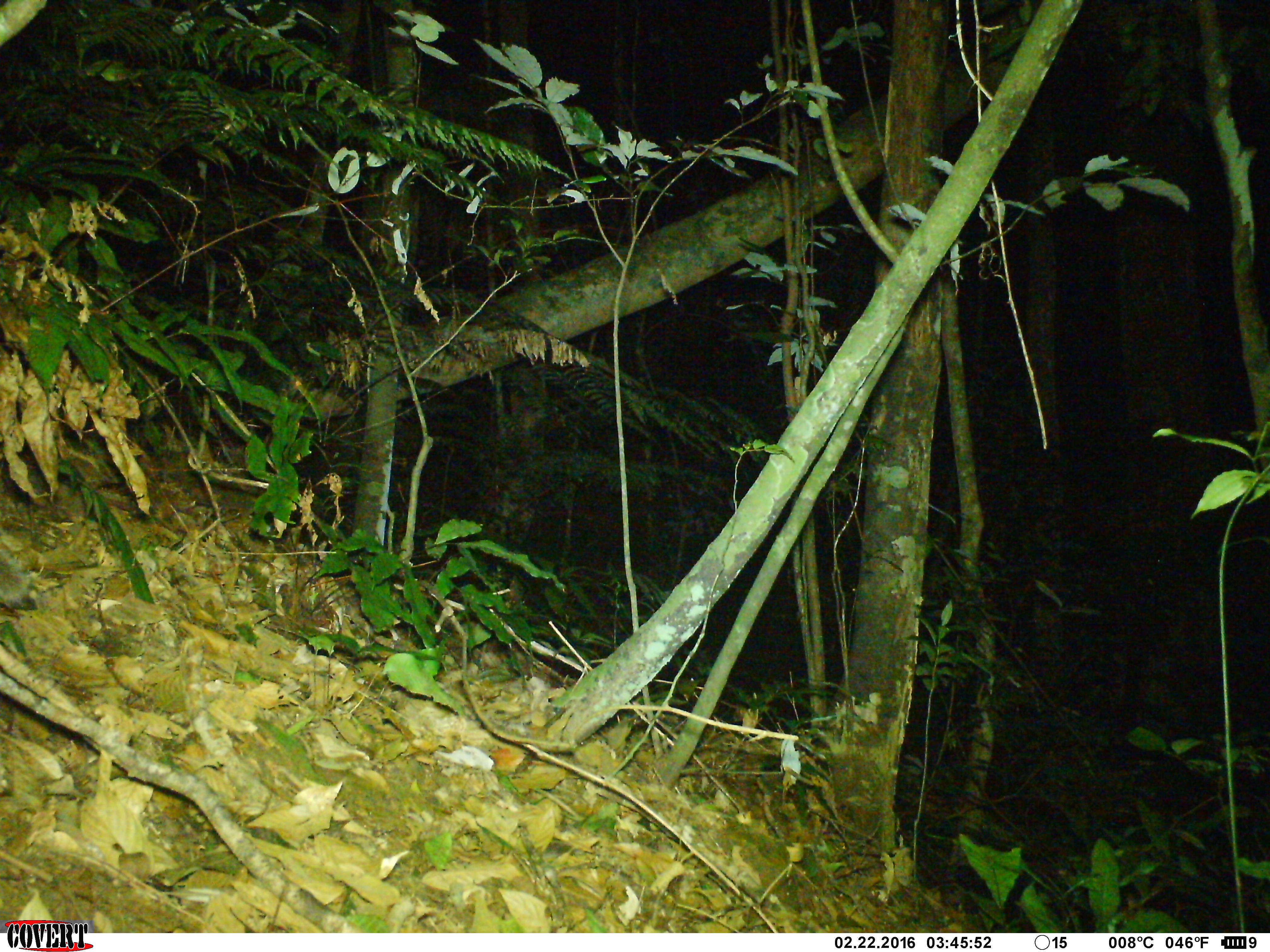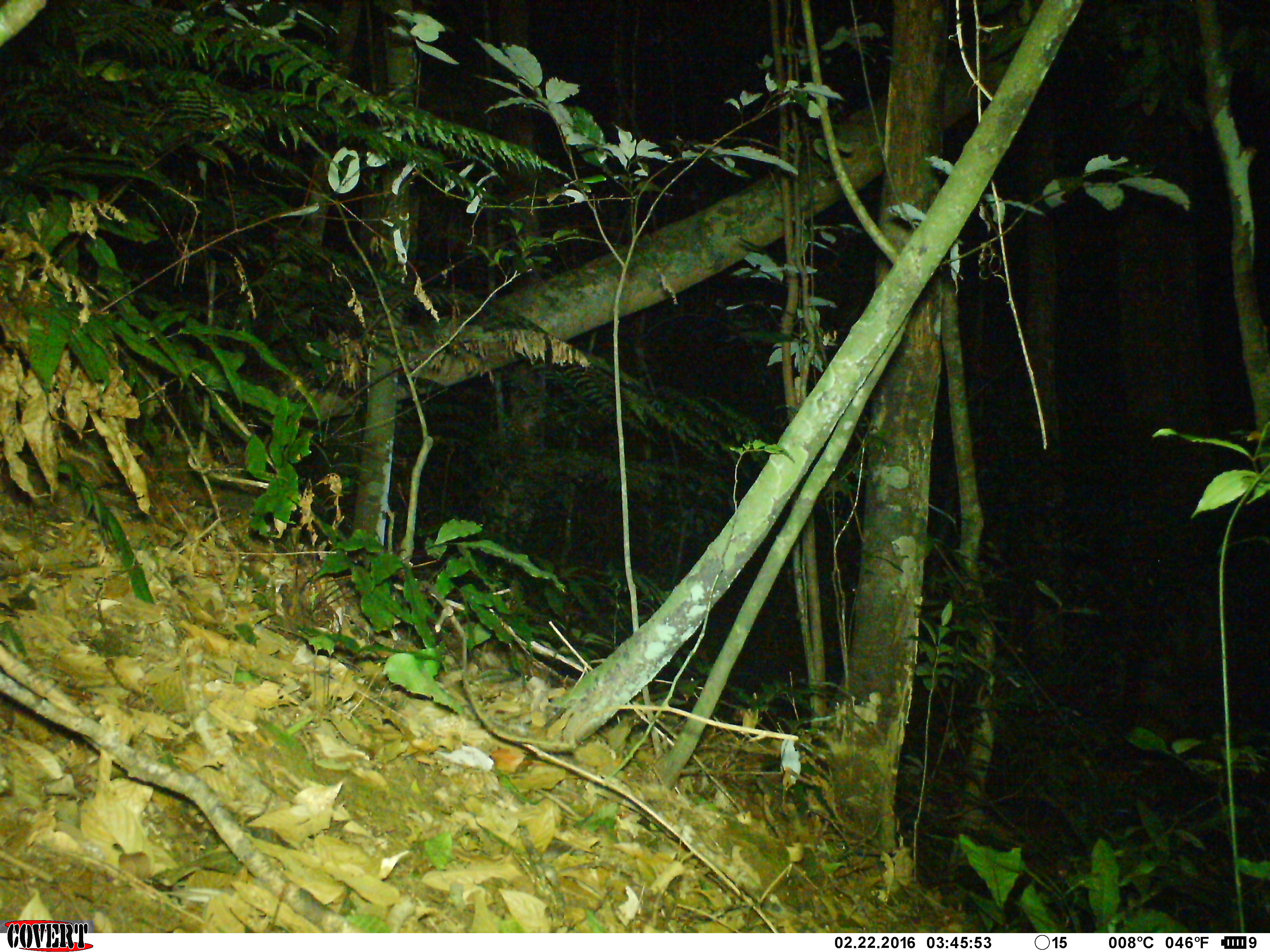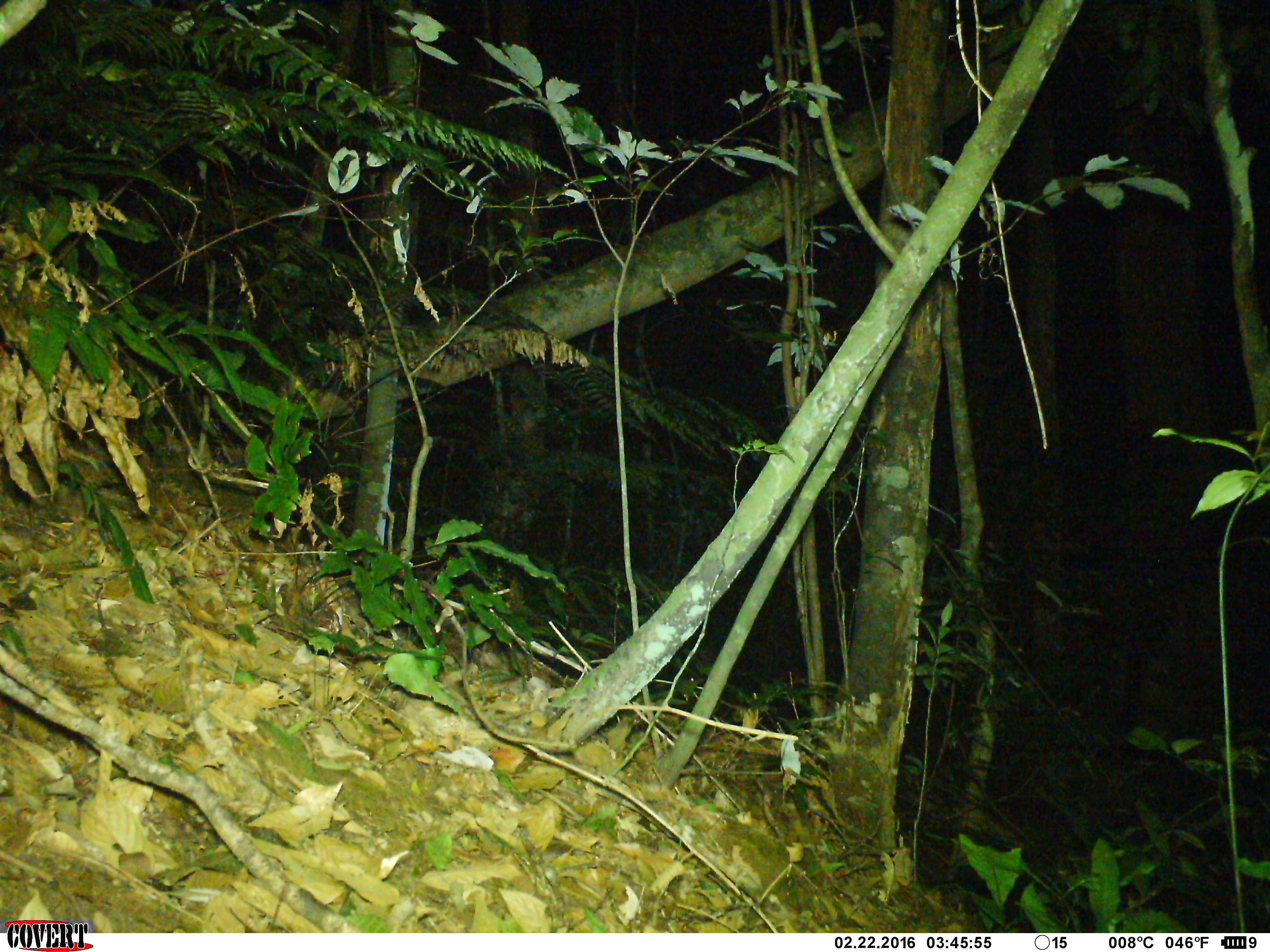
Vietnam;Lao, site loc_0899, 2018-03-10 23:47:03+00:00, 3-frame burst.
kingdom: Animalia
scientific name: Animalia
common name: animal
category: unidentified animal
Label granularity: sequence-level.